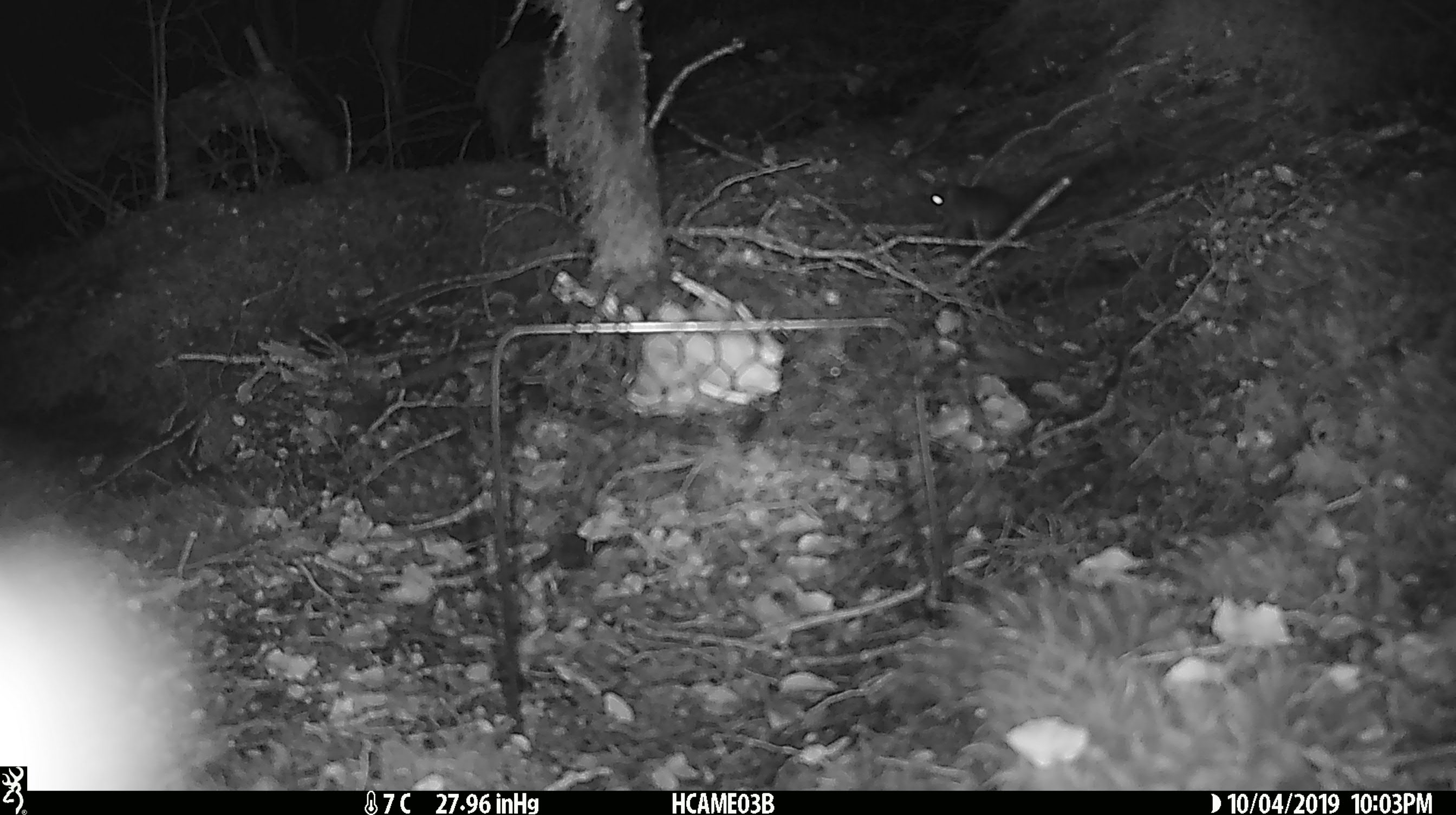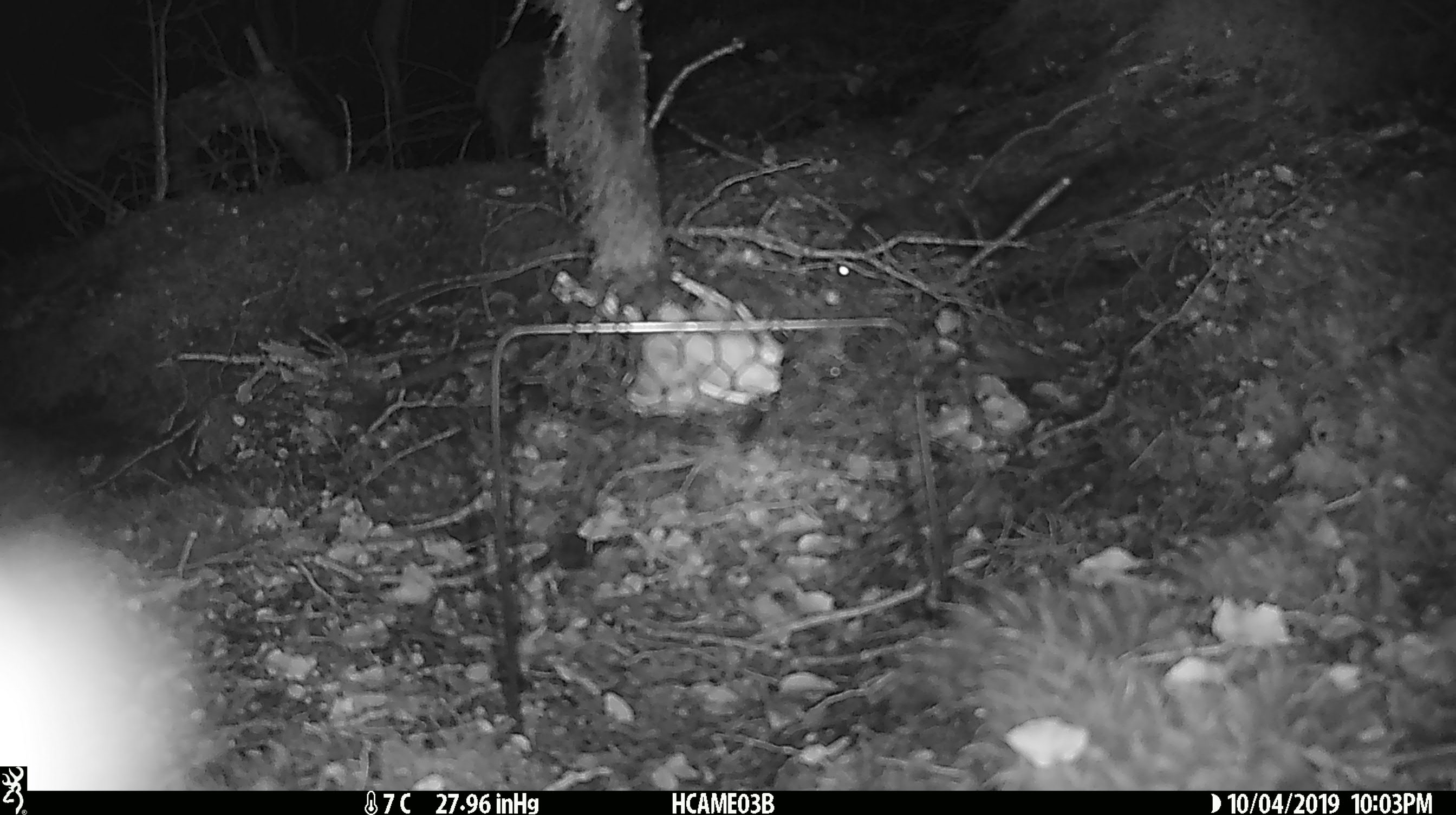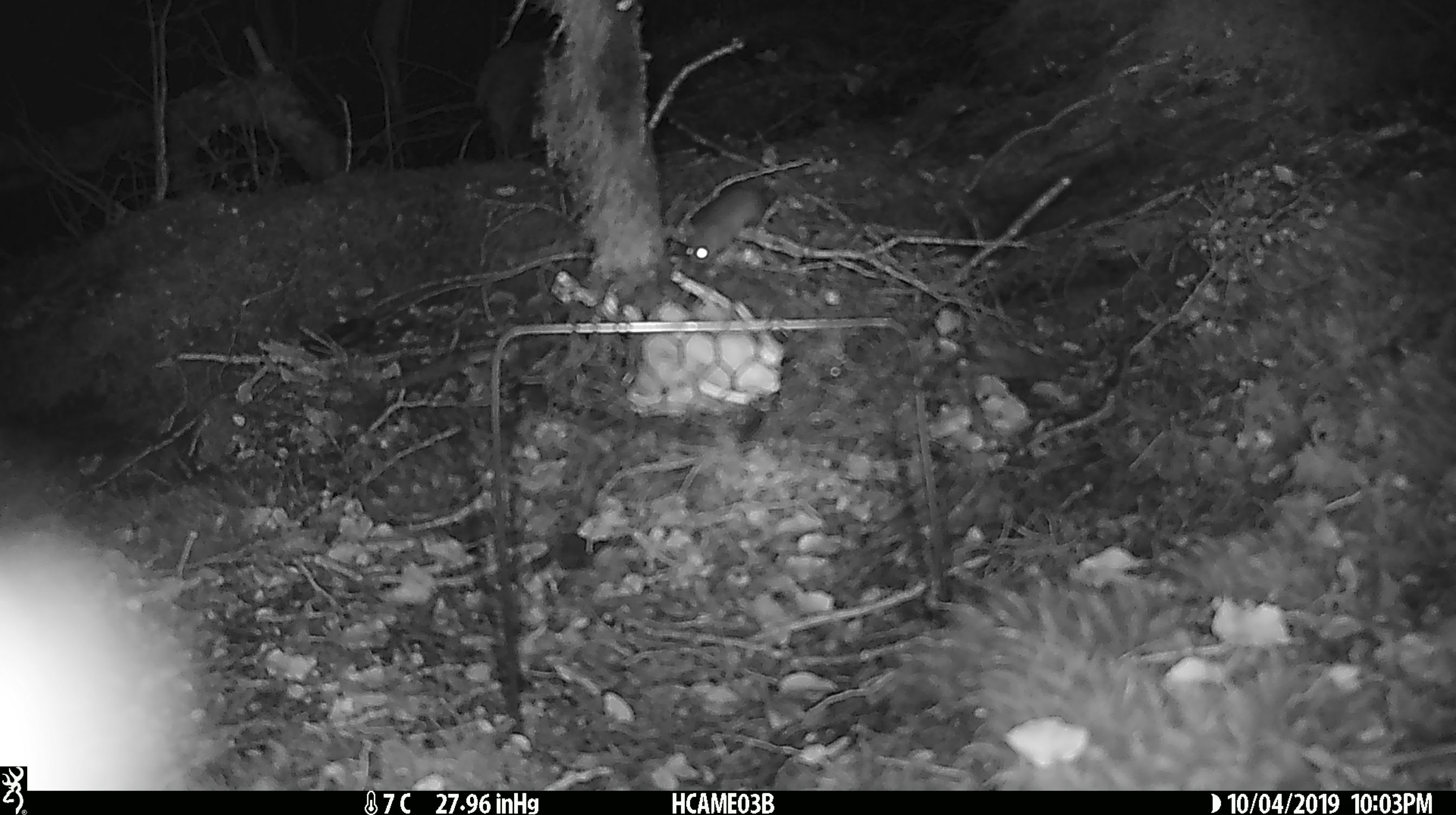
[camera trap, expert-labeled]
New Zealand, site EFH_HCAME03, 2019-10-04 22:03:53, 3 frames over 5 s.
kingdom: Animalia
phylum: Chordata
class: Mammalia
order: Rodentia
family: Muridae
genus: Mus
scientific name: Mus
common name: mouse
Mouse (Mus).